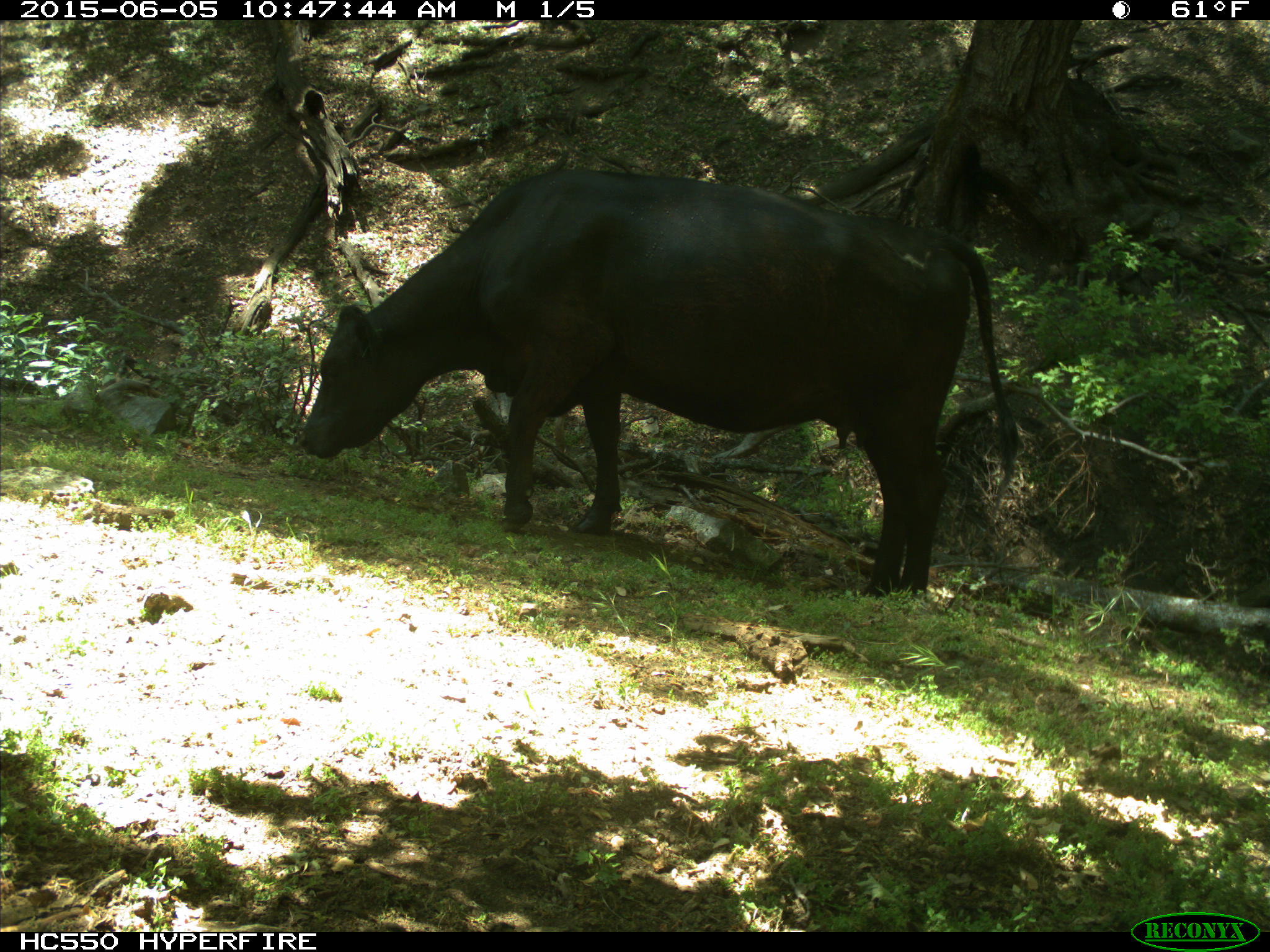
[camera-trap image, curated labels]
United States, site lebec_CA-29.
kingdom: Animalia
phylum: Chordata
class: Mammalia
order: Artiodactyla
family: Bovidae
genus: Bos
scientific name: Bos taurus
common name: domestic cow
Bos taurus (domestic cow).